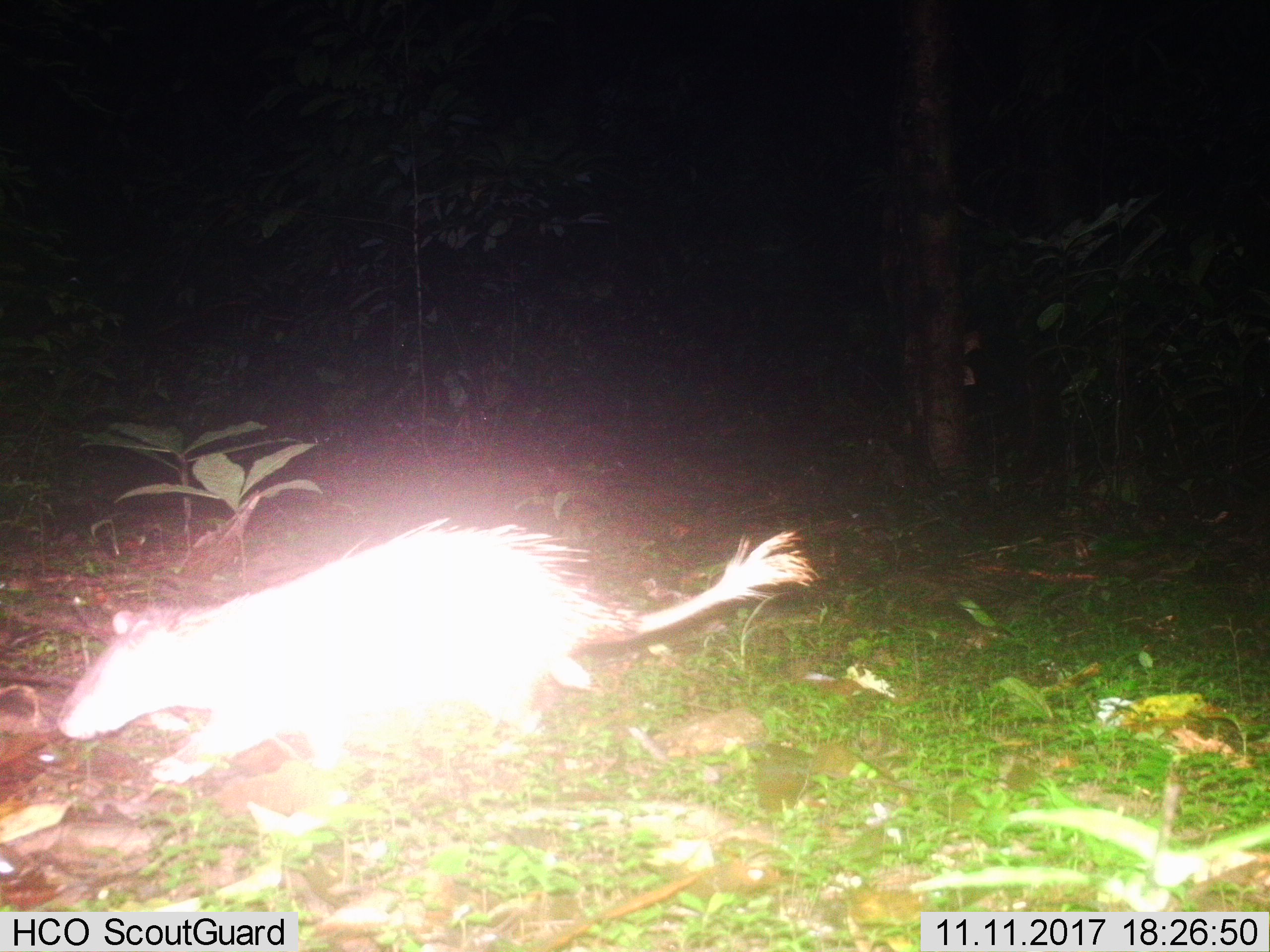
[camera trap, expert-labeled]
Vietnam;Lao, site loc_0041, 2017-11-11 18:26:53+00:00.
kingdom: Animalia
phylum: Chordata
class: Mammalia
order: Rodentia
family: Hystricidae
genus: Atherurus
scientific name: Atherurus macrourus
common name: asiatic brush-tailed porcupine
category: asiatic brush tailed porcupine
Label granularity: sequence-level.